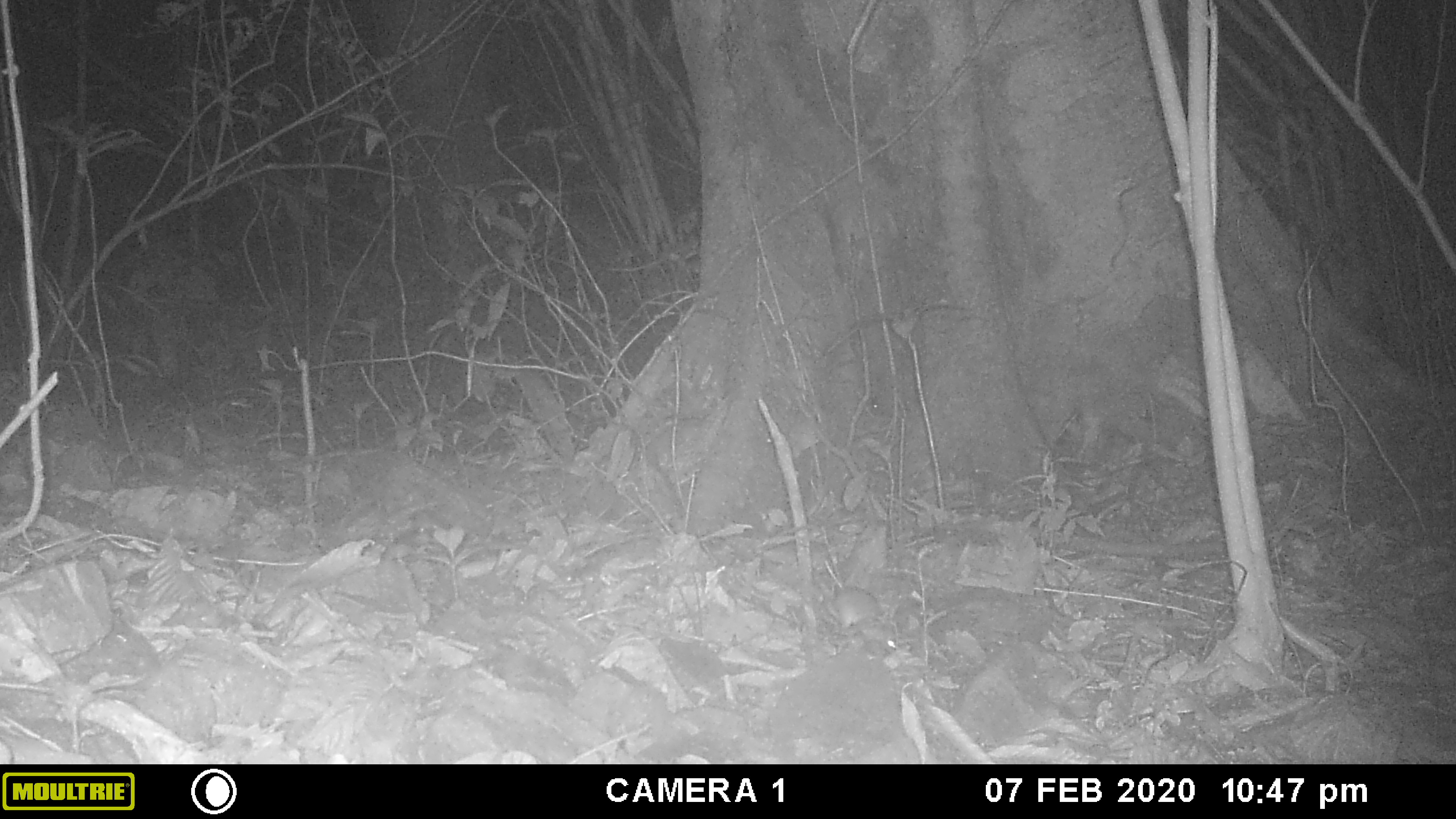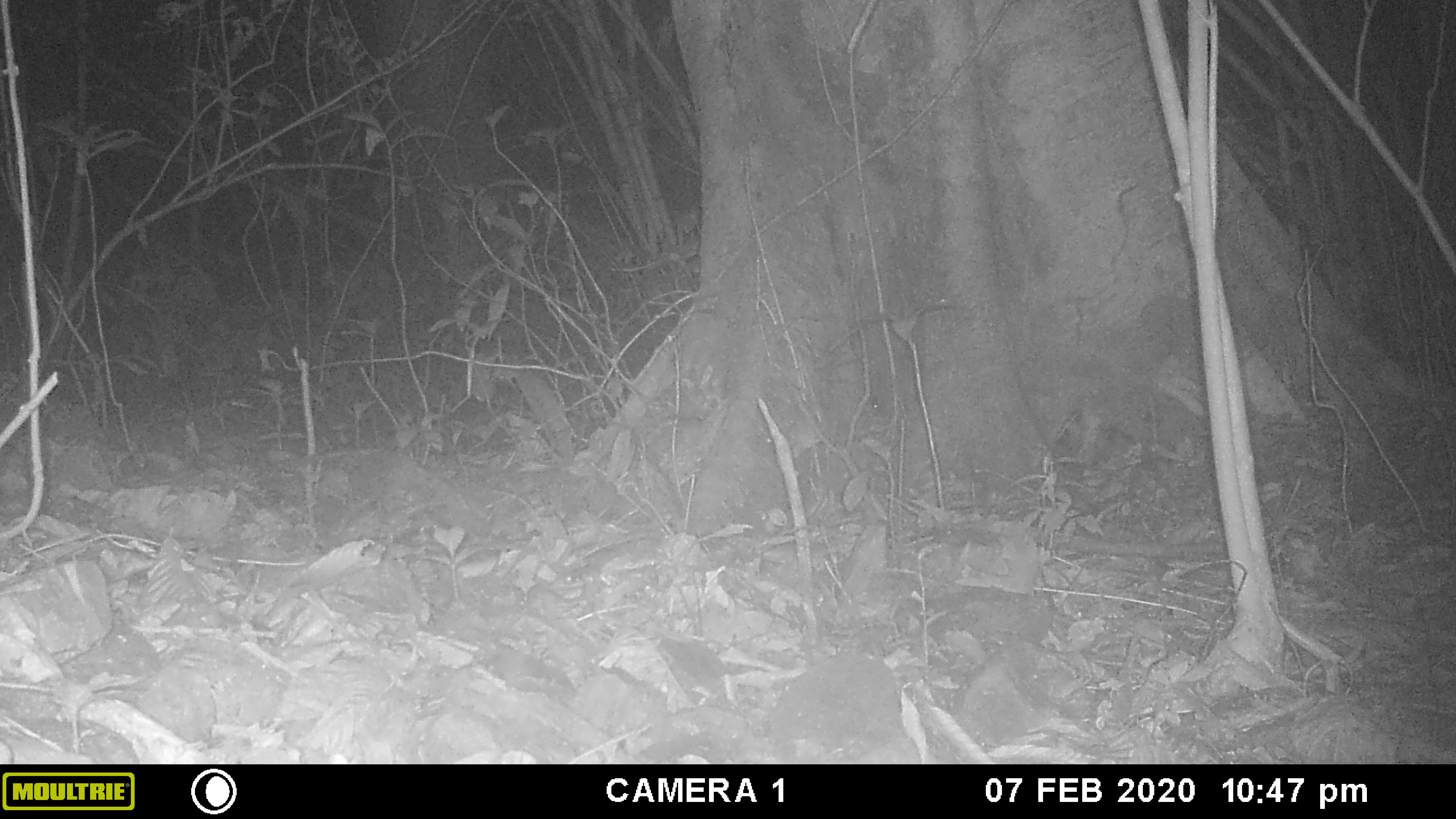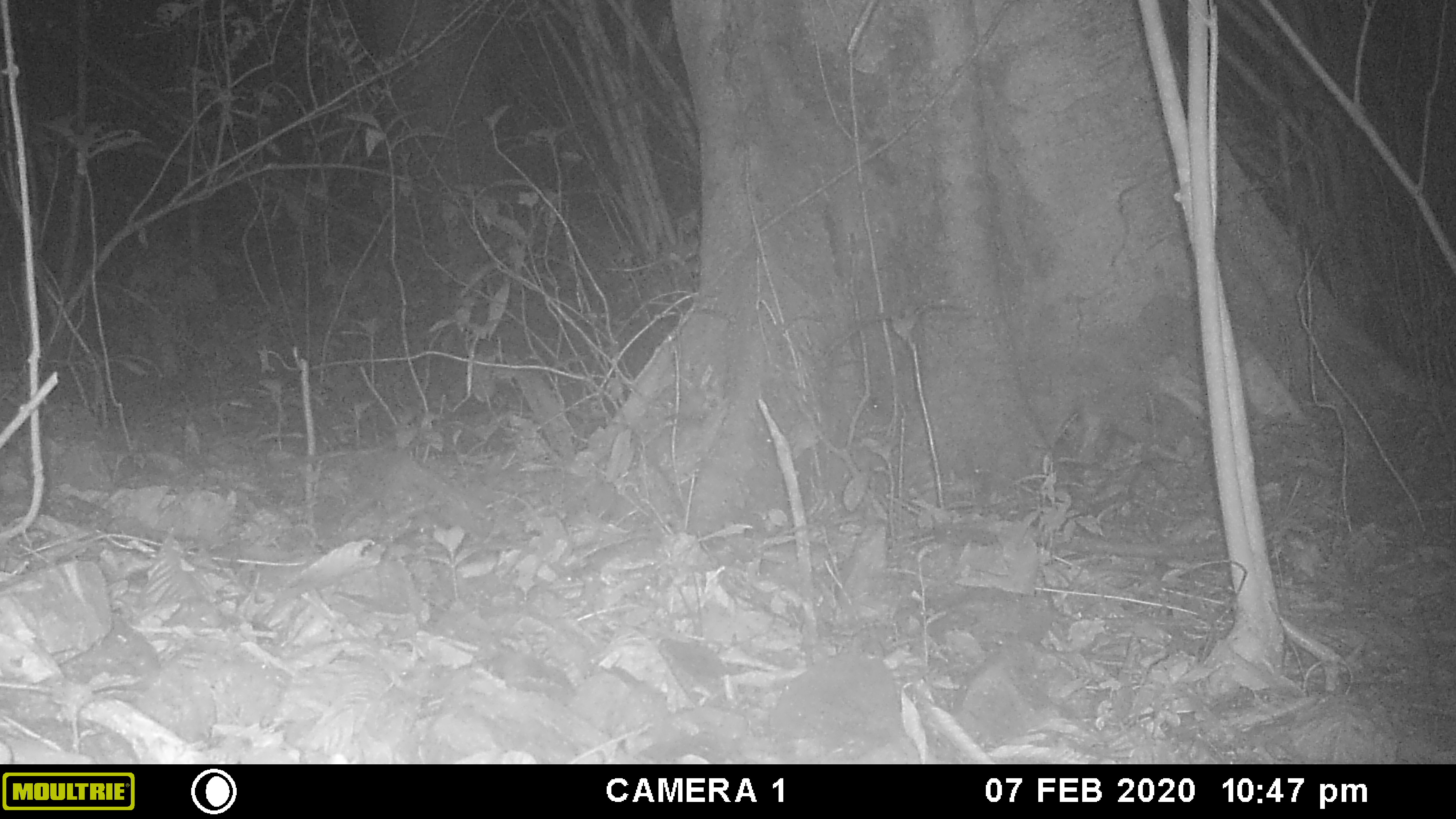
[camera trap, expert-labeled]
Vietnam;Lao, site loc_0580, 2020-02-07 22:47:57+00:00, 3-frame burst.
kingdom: Animalia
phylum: Chordata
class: Mammalia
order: Rodentia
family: Muridae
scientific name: Muridae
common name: old-world mice and rats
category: unidentified murid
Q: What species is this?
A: Unidentified murid (old-world mice and rats) (Muridae).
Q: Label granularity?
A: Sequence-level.